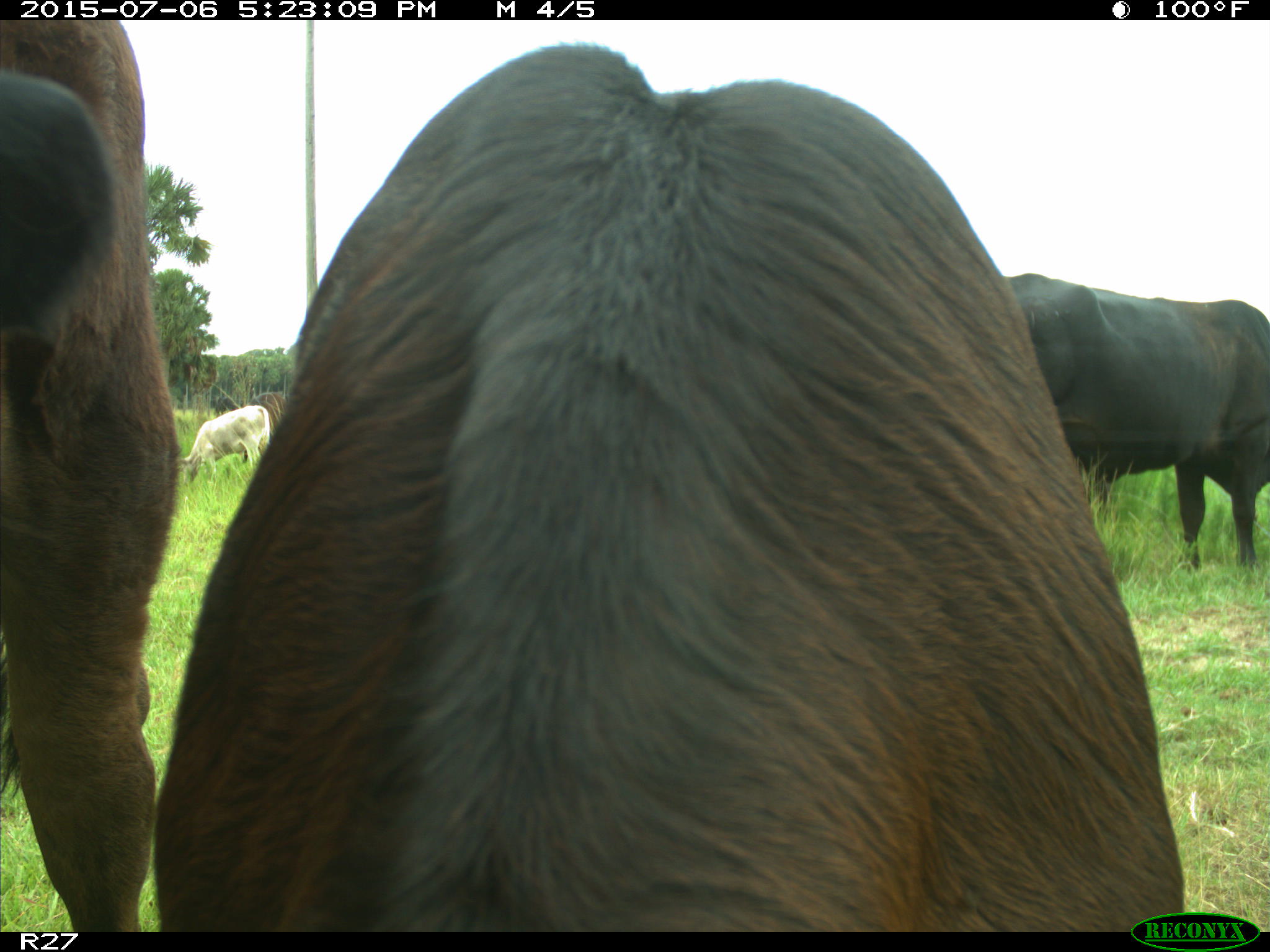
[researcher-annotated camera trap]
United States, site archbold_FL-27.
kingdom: Animalia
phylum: Chordata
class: Mammalia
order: Artiodactyla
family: Bovidae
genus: Bos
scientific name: Bos taurus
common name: domestic cow